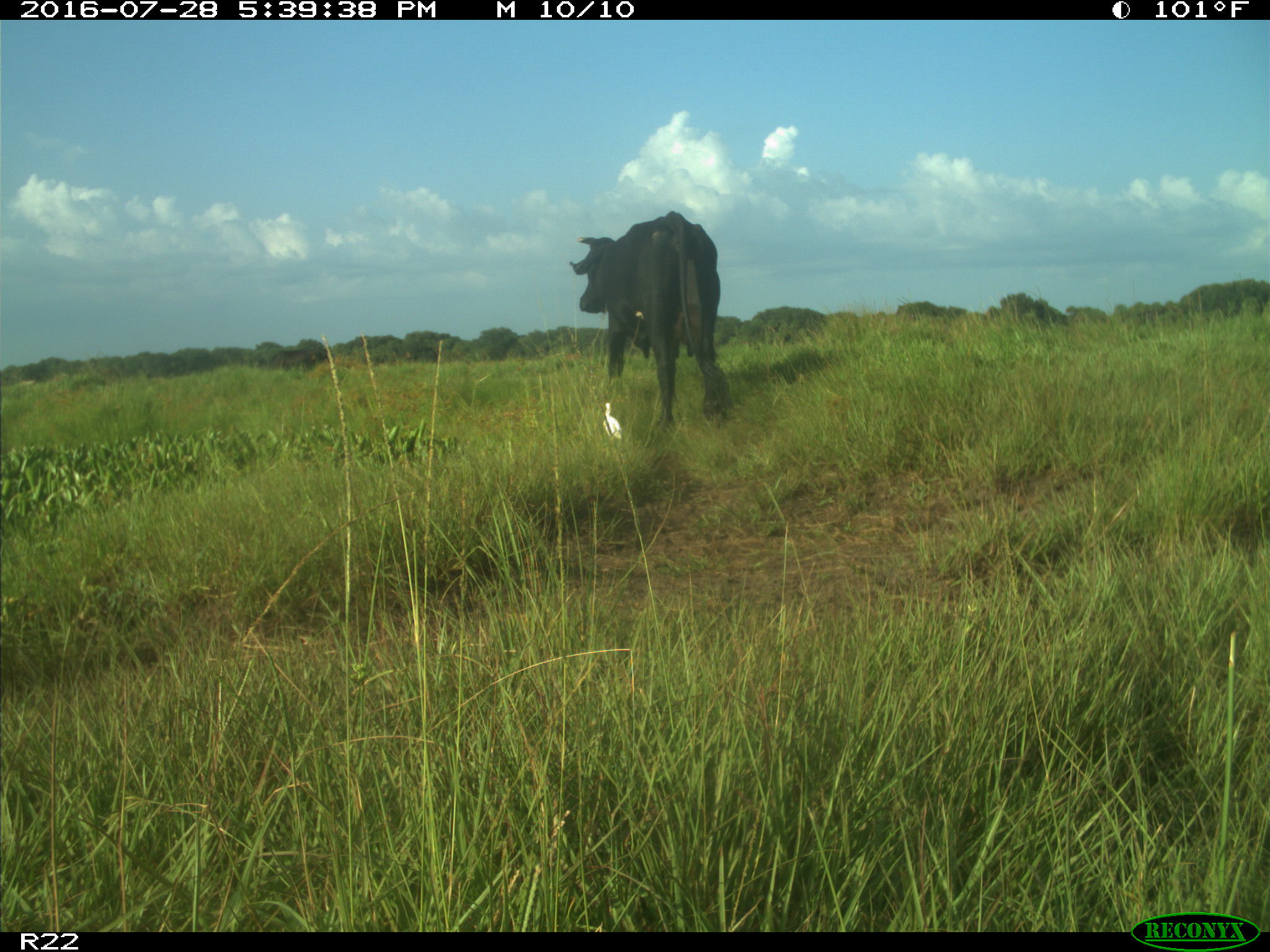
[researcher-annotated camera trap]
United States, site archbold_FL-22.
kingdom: Animalia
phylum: Chordata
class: Mammalia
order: Artiodactyla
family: Bovidae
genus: Bos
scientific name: Bos taurus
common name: domestic cow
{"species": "Bos taurus (domestic cow)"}